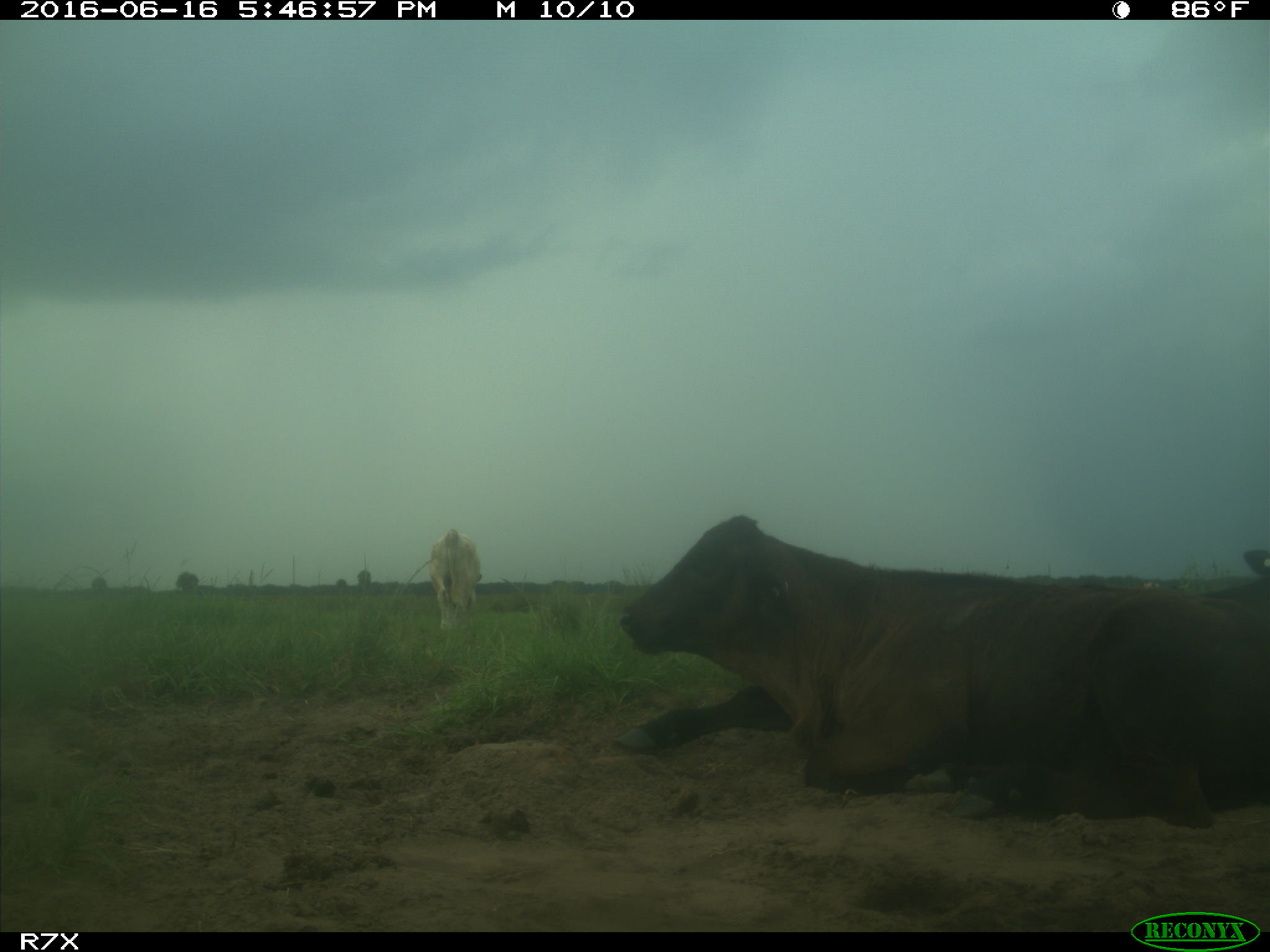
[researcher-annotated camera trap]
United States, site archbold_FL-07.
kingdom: Animalia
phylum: Chordata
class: Mammalia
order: Artiodactyla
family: Bovidae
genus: Bos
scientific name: Bos taurus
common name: domestic cow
Bos taurus (domestic cow).